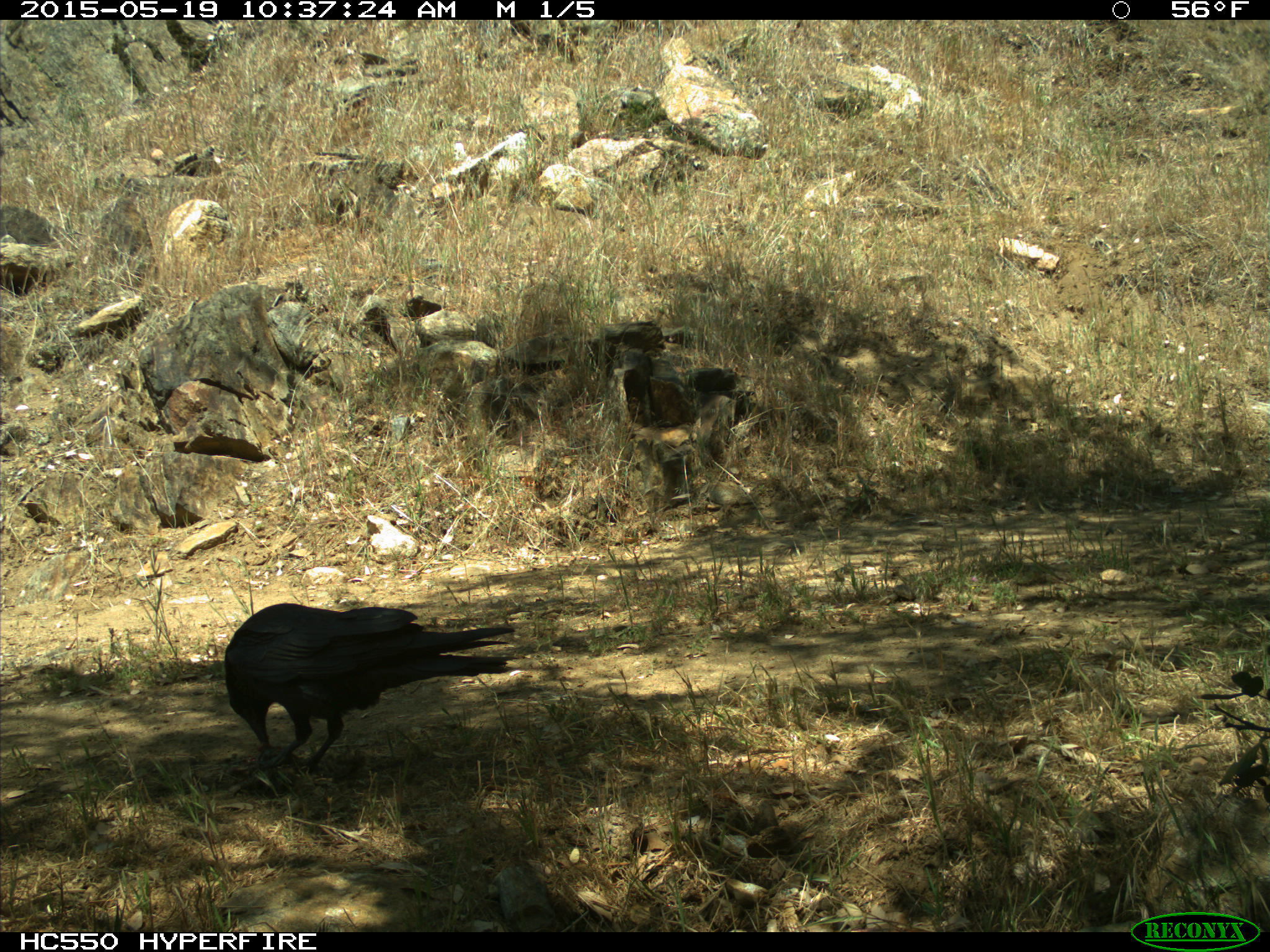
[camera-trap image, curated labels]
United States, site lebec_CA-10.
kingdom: Animalia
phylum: Chordata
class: Aves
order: Passeriformes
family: Corvidae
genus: Corvus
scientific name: Corvus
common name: crows and ravens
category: unidentified corvus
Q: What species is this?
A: Unidentified corvus (crows and ravens) (Corvus).